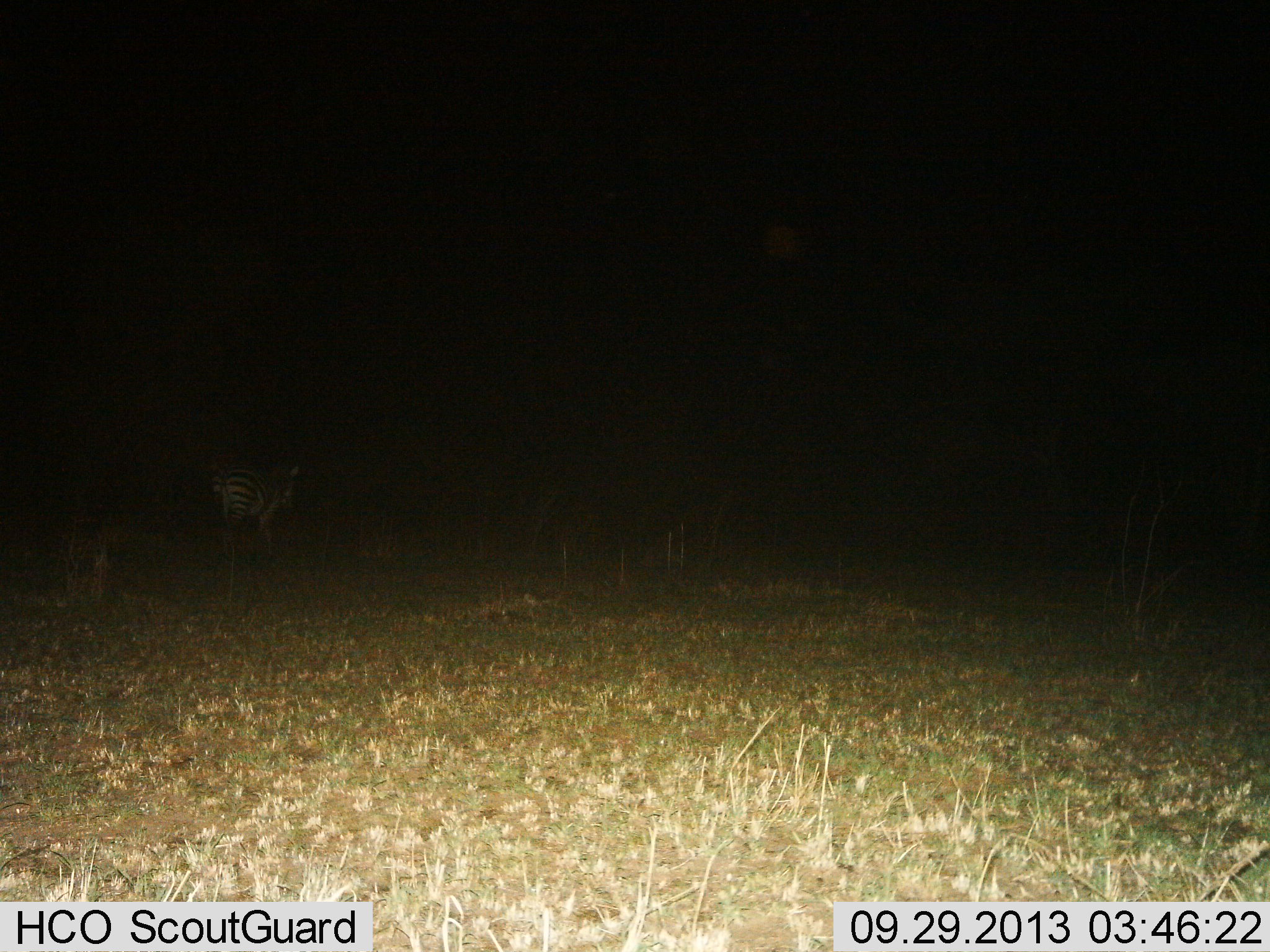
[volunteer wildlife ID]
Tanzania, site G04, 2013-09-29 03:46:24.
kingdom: Animalia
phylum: Chordata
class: Mammalia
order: Perissodactyla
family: Equidae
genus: Equus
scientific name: Equus quagga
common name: plains zebra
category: zebra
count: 1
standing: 50%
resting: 0%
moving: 50%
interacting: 0%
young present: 0%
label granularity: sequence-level